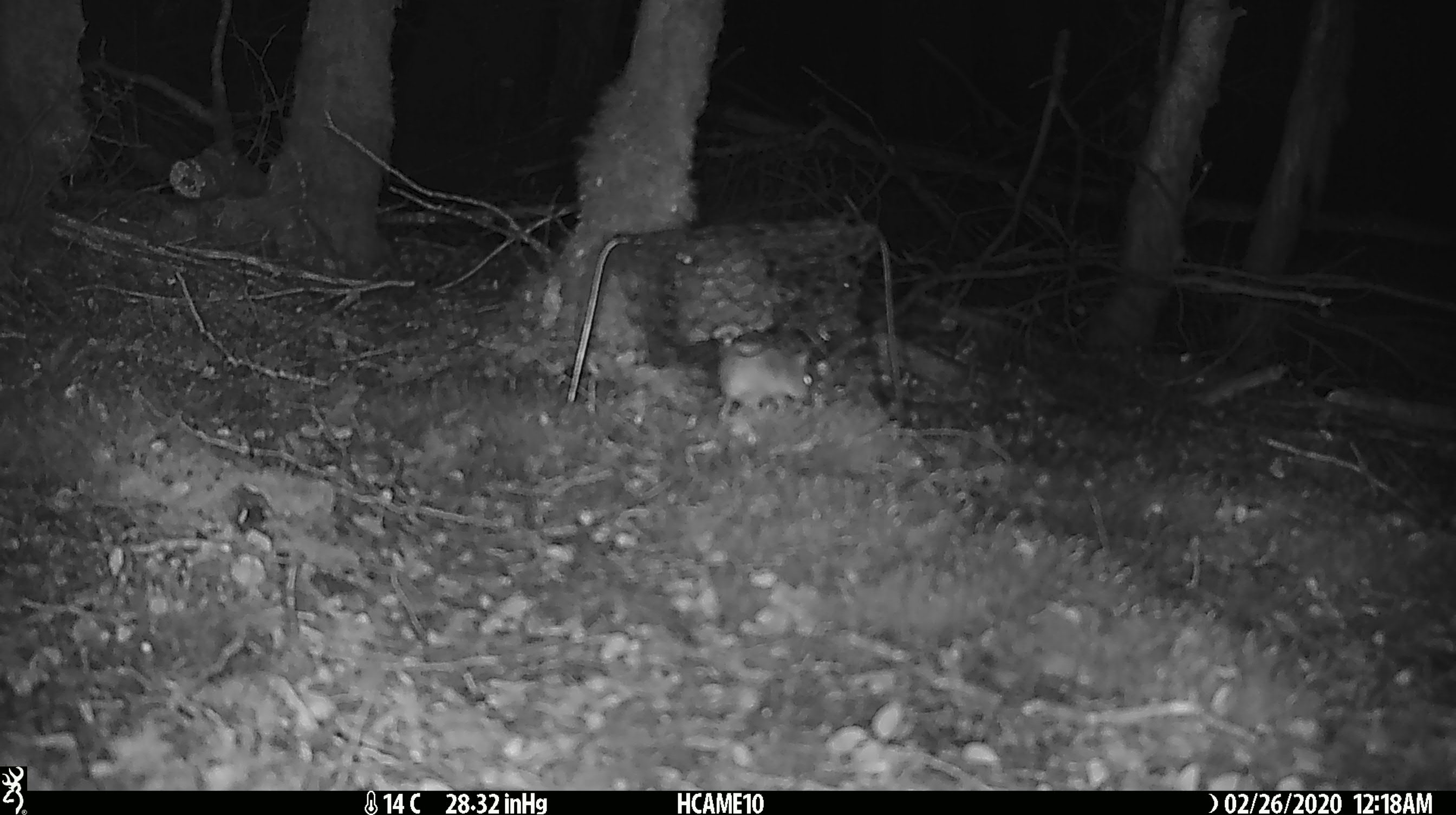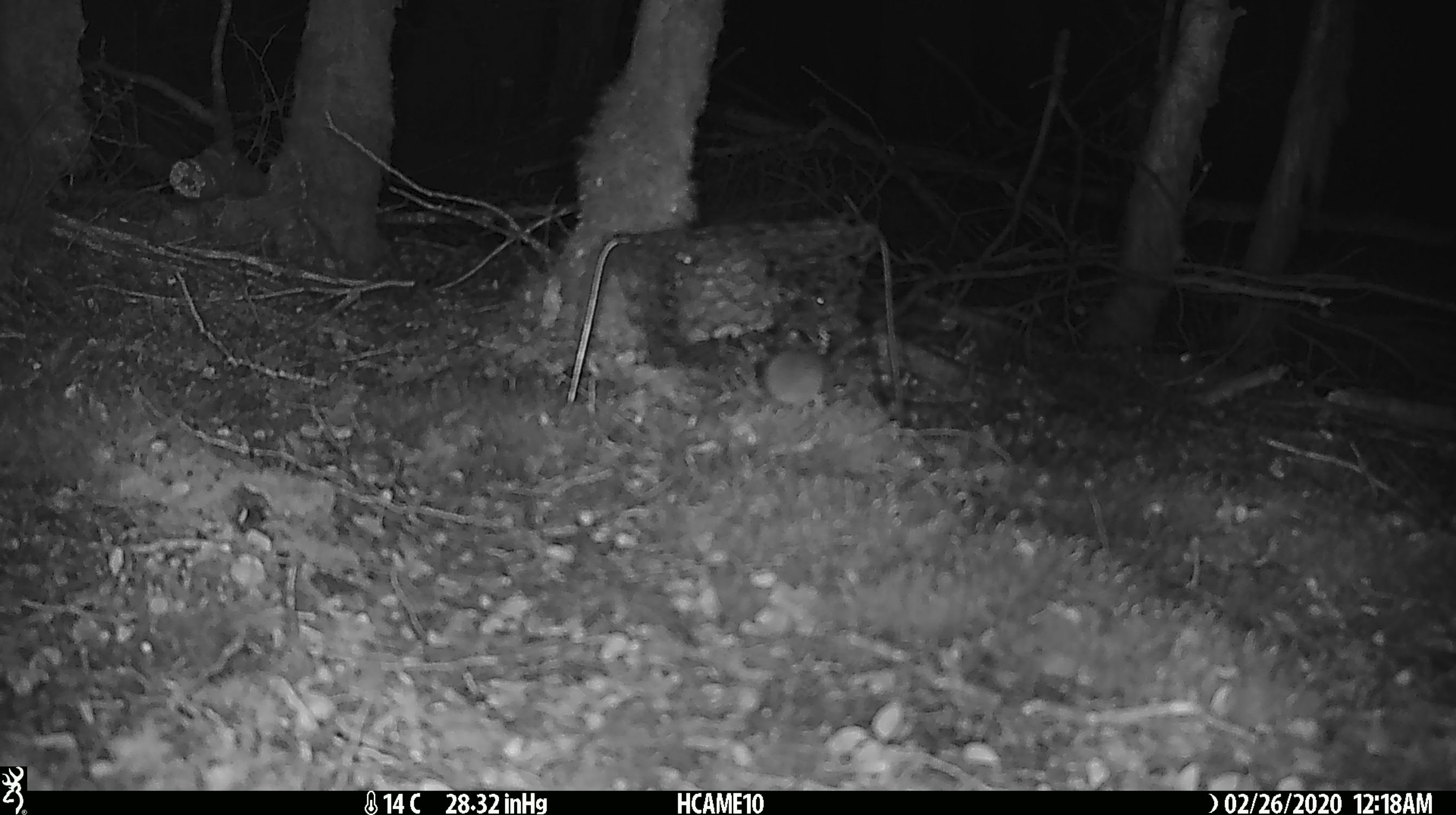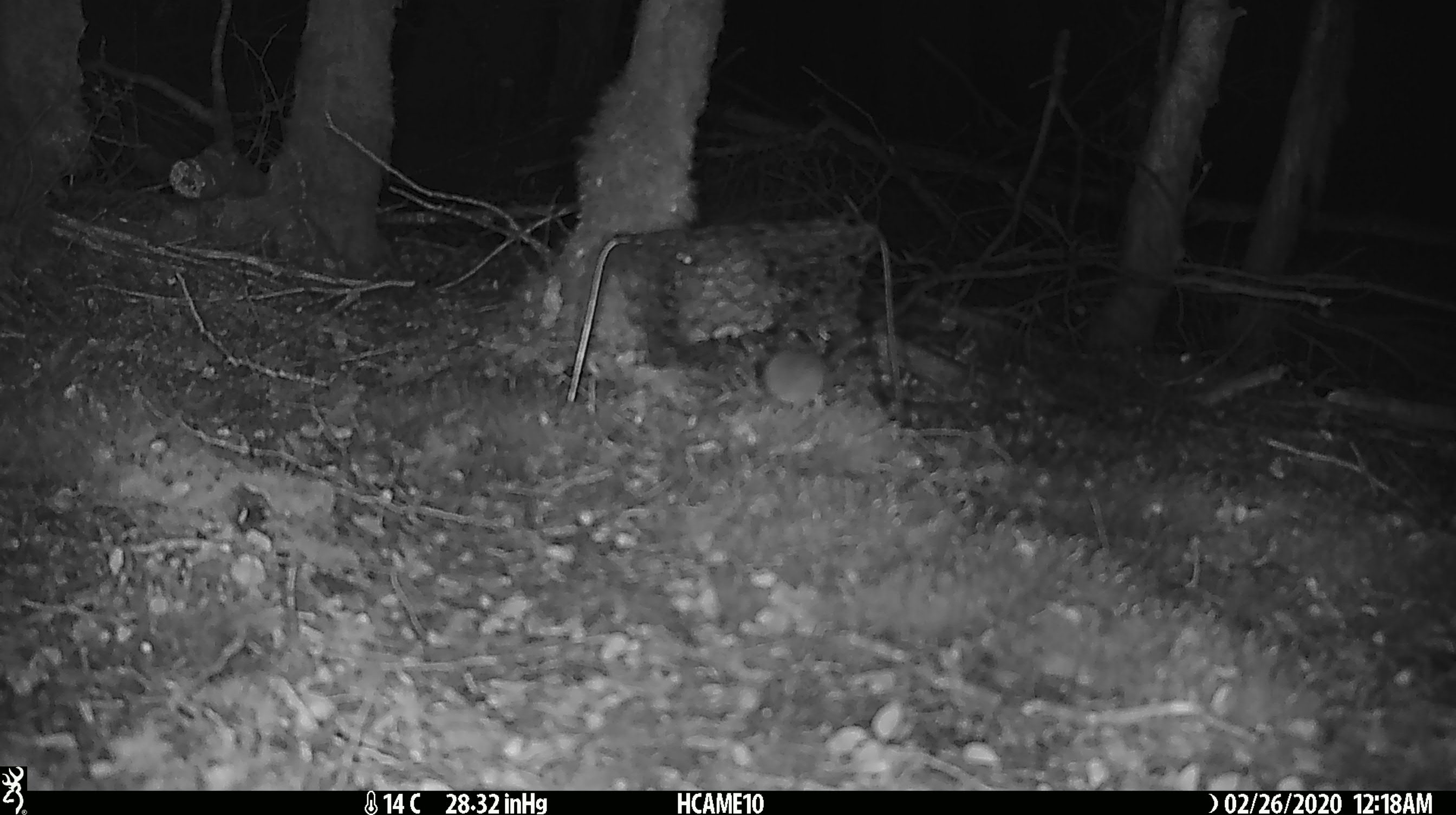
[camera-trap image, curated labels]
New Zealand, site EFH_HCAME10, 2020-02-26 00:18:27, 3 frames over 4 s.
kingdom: Animalia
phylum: Chordata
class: Mammalia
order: Rodentia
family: Muridae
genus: Mus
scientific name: Mus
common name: mouse